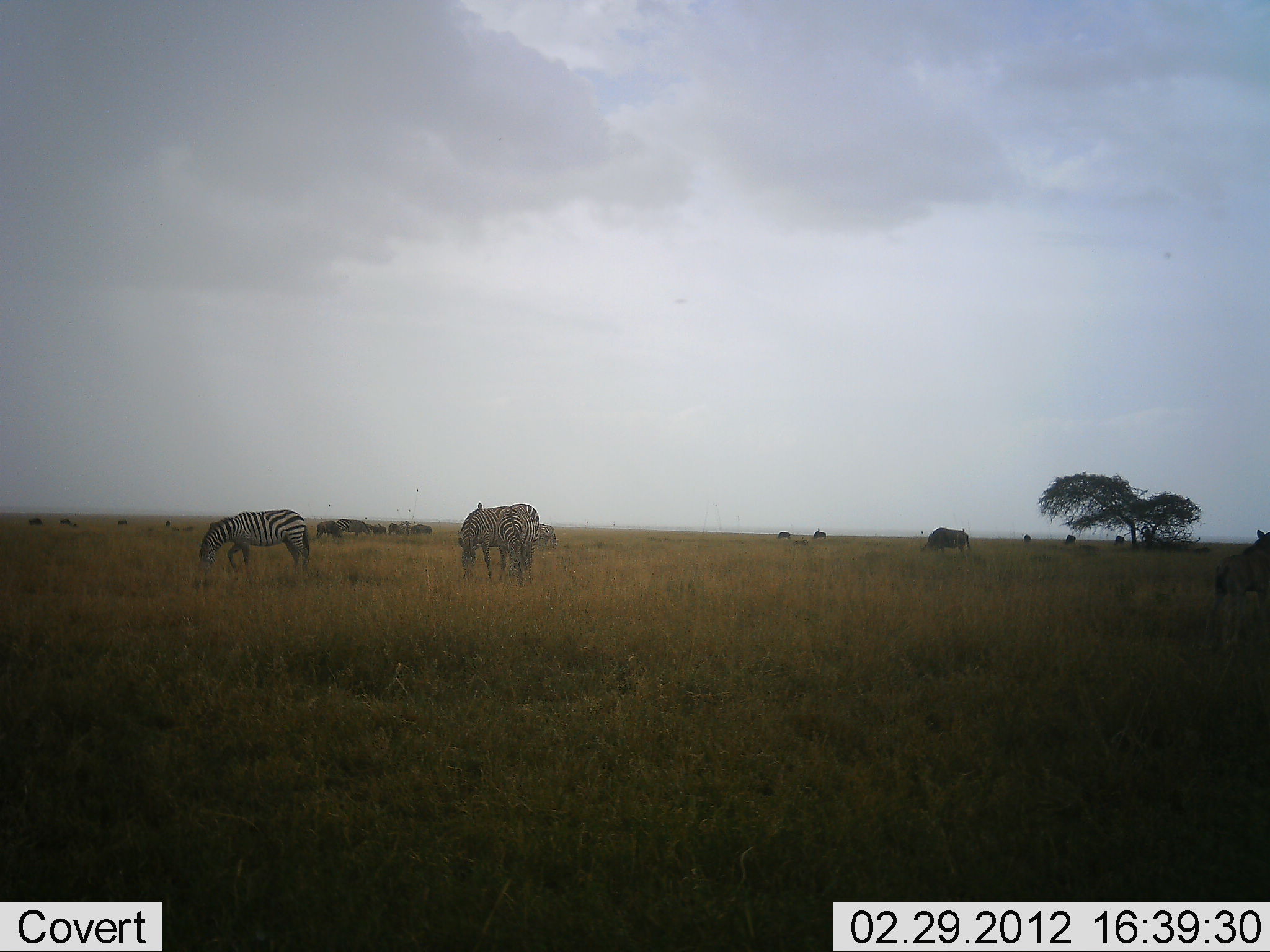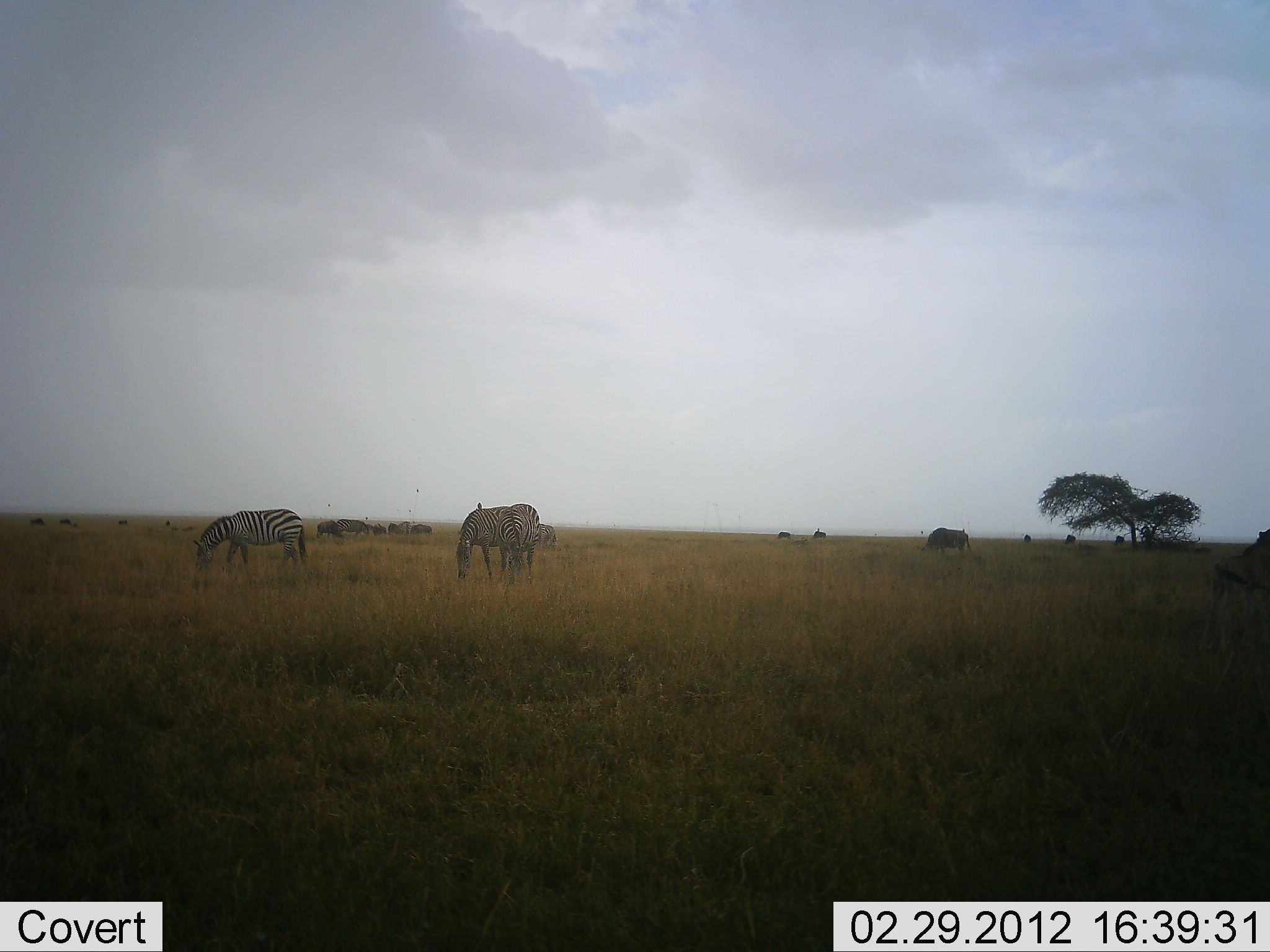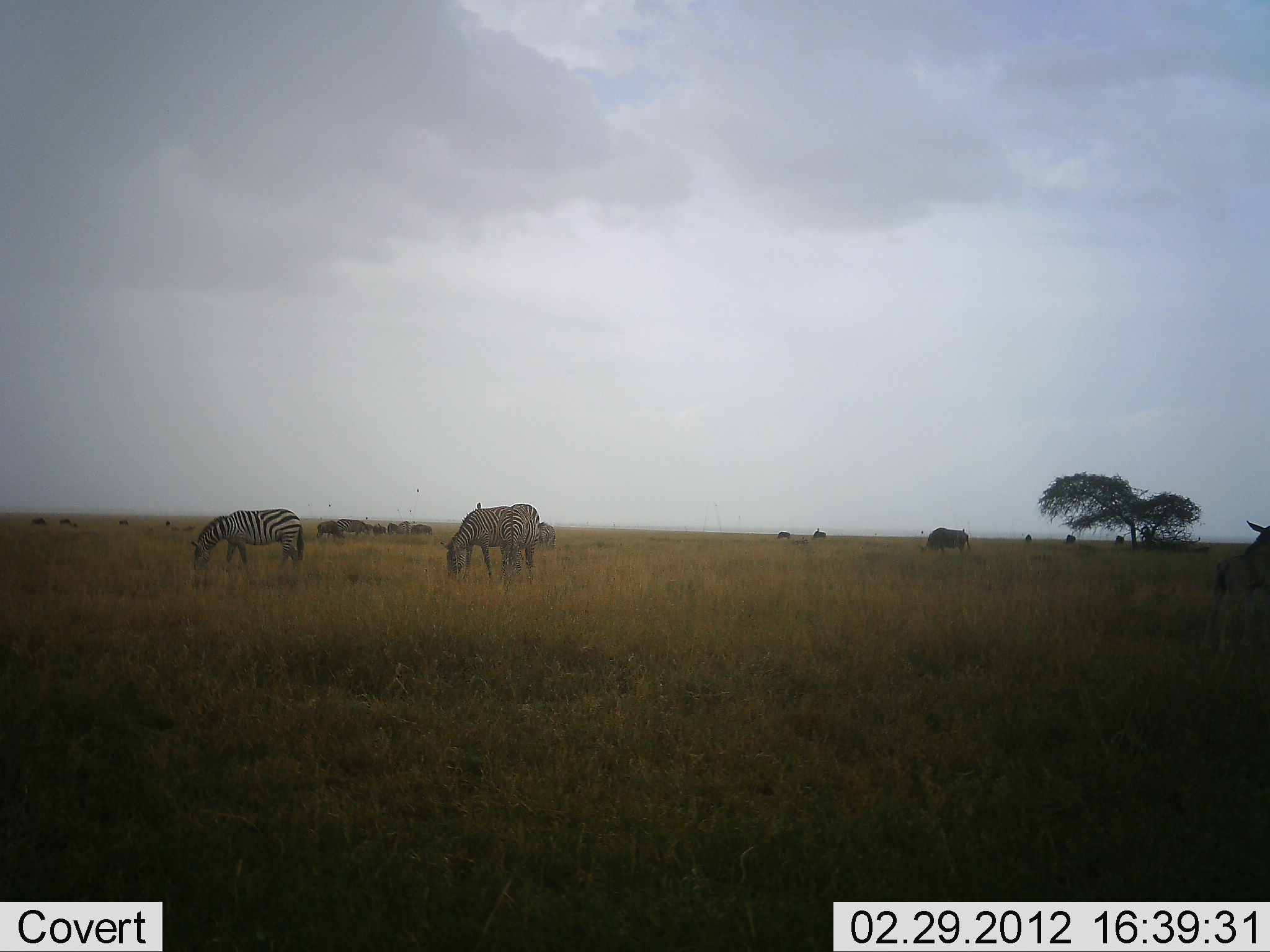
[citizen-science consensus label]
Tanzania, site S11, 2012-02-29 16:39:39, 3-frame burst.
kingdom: Animalia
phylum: Chordata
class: Mammalia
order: Artiodactyla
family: Bovidae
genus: Connochaetes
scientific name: Connochaetes taurinus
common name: blue wildebeest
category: wildebeest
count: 11-50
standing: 50%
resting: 0%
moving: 0%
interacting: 0%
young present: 36%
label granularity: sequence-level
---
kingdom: Animalia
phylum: Chordata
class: Mammalia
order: Perissodactyla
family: Equidae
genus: Equus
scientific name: Equus quagga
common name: plains zebra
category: zebra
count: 4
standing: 24%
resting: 0%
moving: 0%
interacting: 0%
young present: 0%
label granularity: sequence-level